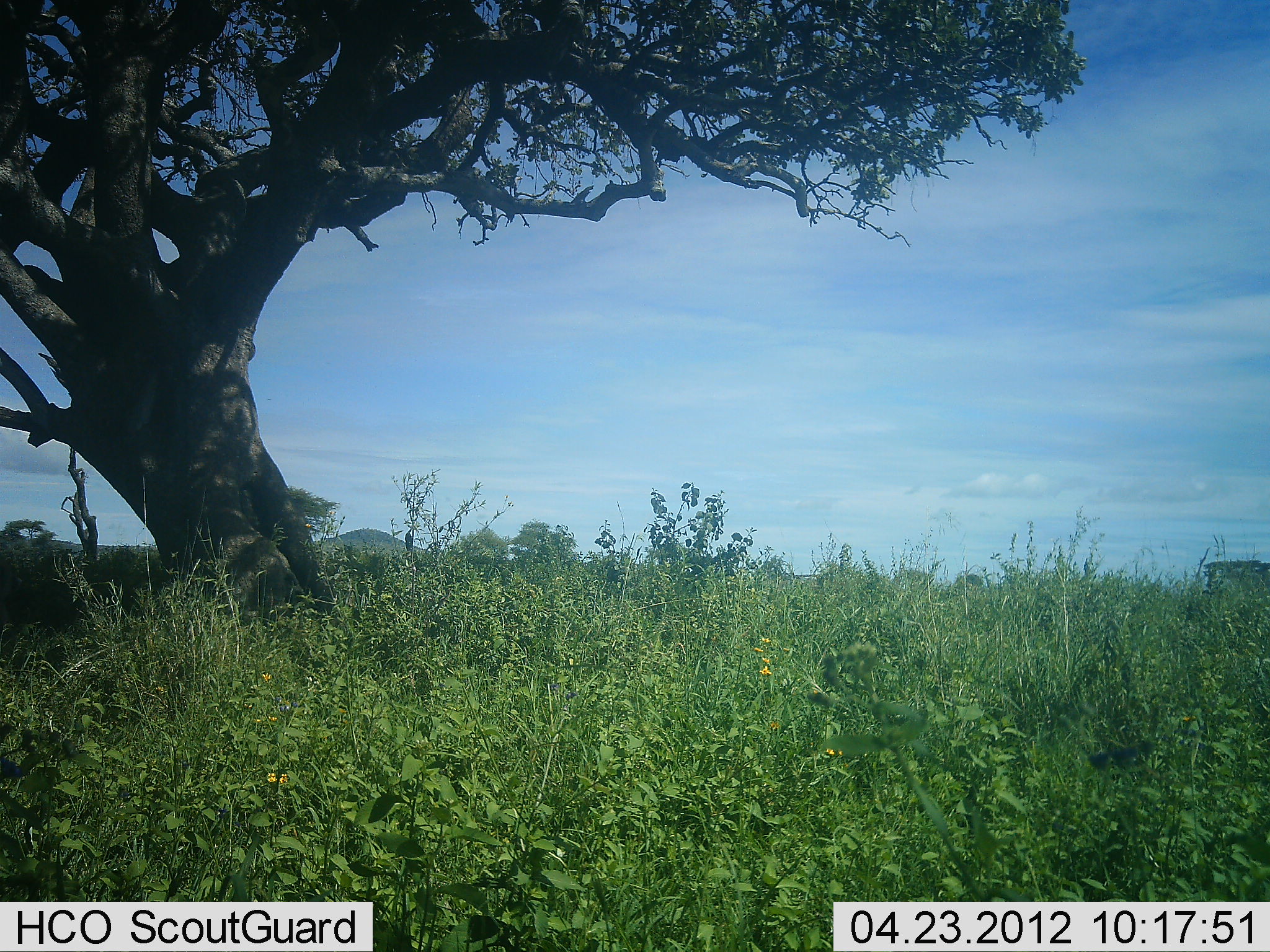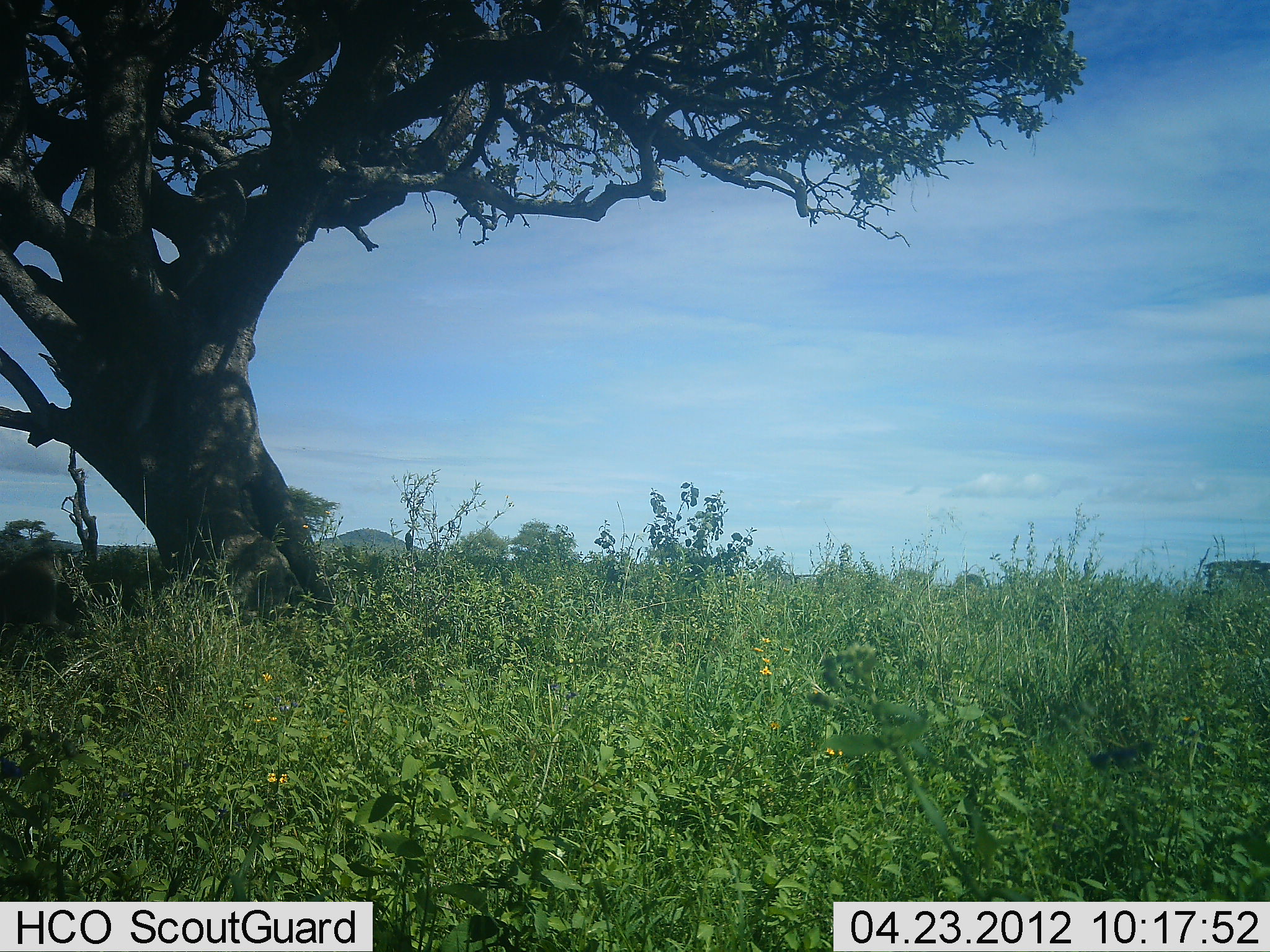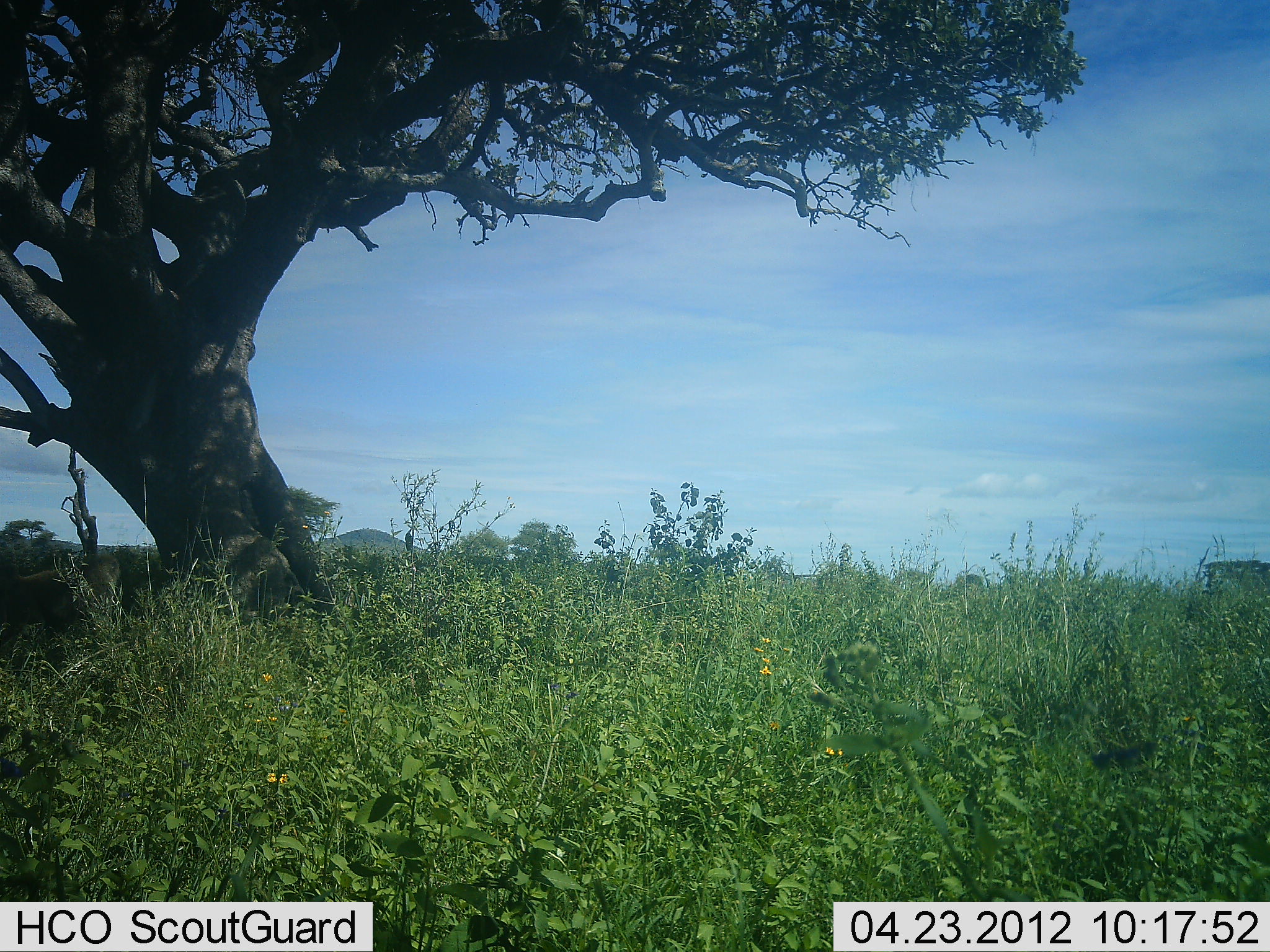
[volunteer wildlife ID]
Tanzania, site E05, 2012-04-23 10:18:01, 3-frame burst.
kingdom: Animalia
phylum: Chordata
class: Mammalia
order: Primates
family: Cercopithecidae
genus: Papio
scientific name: Papio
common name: baboon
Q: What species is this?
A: Baboon (Papio).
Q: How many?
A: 1.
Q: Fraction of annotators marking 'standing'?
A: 0%.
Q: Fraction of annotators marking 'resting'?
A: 11%.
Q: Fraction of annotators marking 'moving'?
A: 100%.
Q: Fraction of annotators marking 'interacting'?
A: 0%.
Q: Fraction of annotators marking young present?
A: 0%.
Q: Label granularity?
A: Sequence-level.